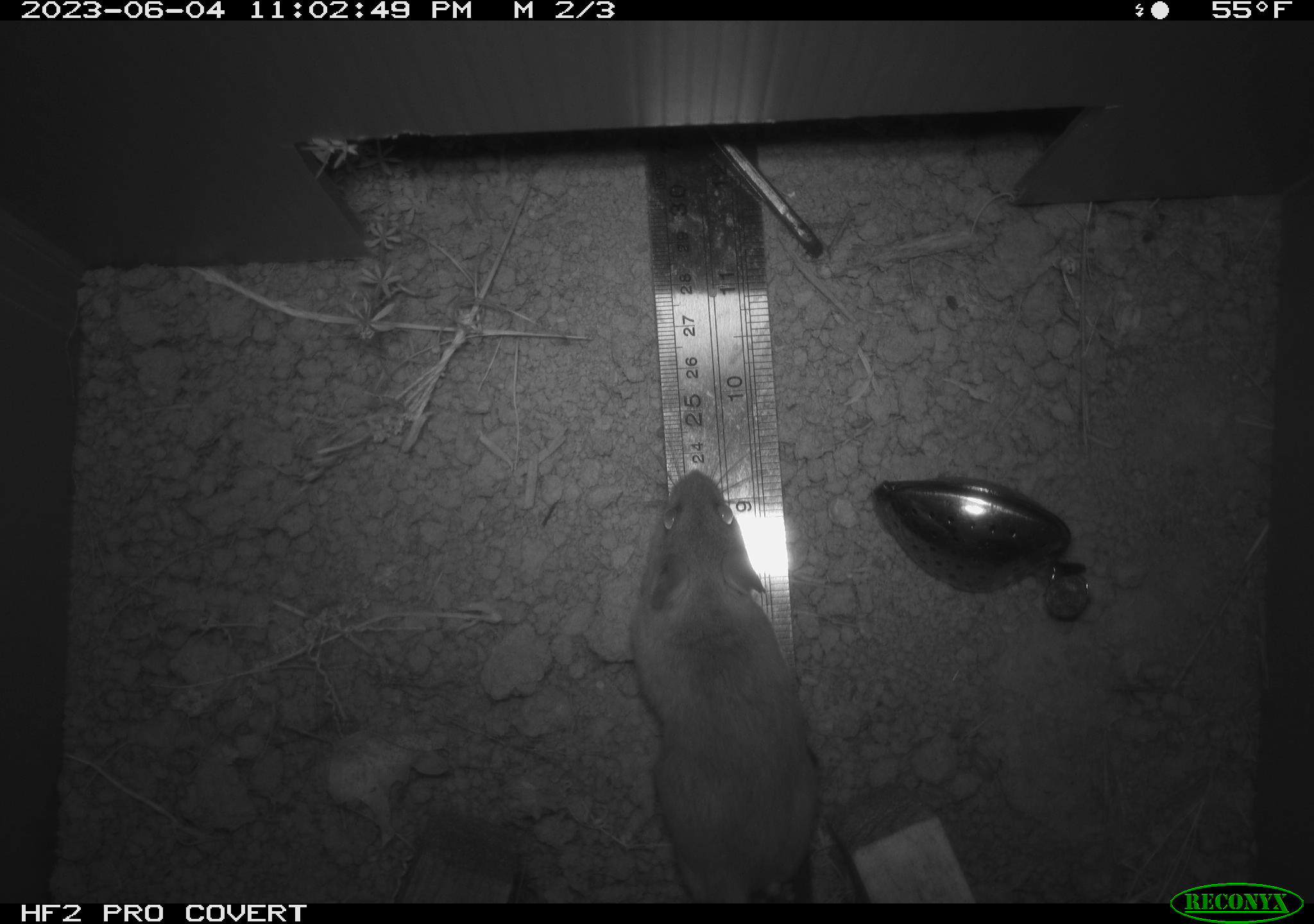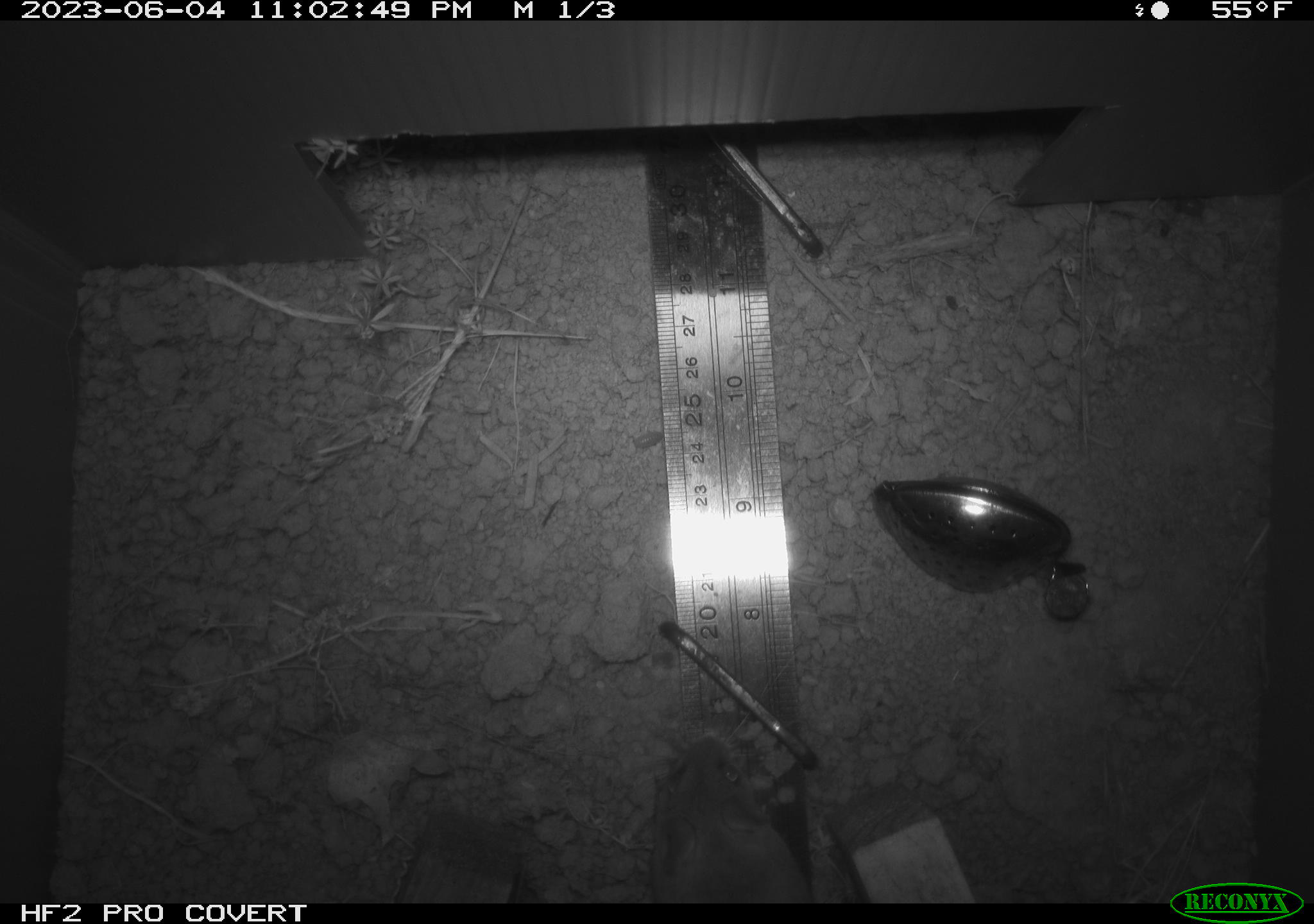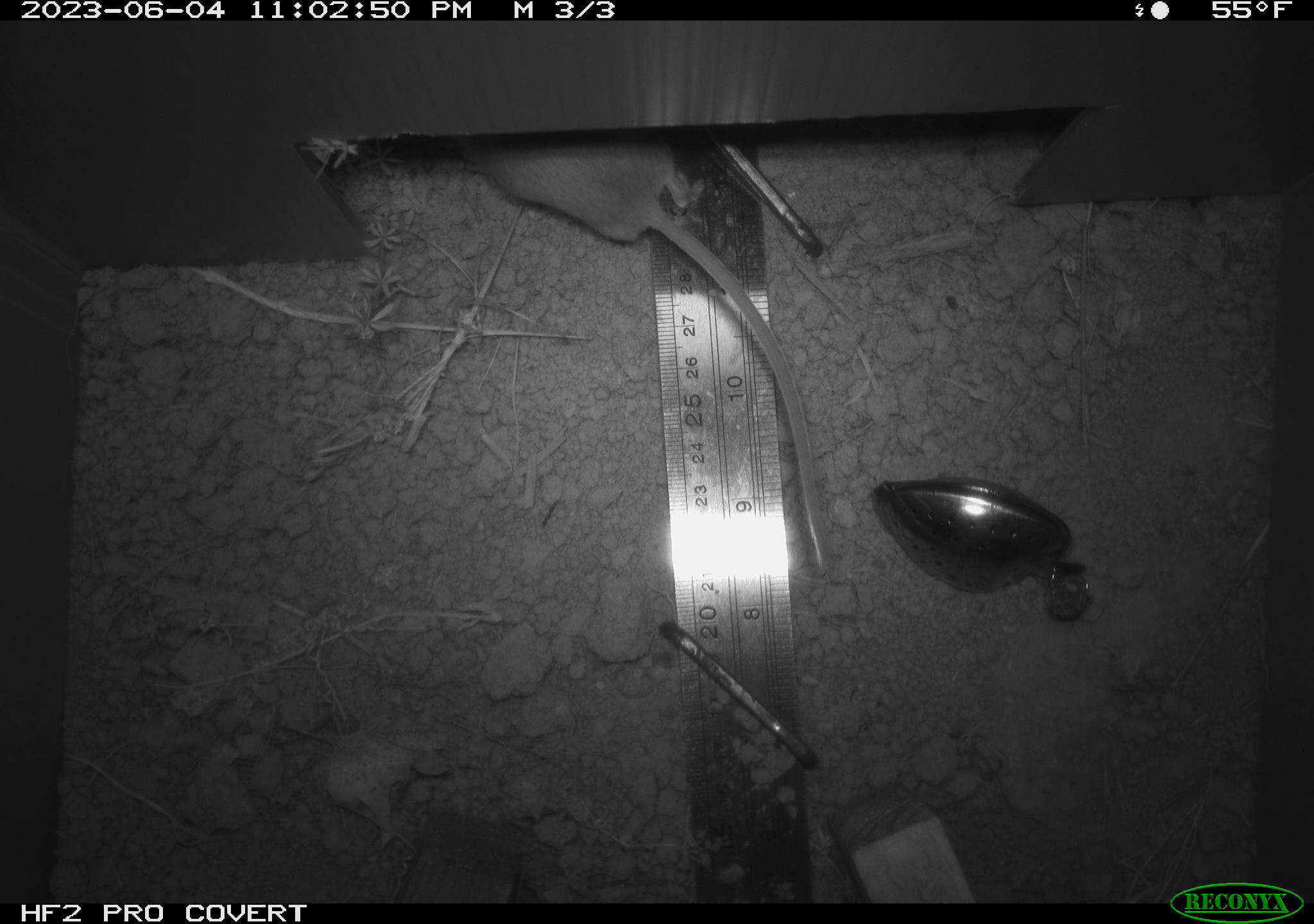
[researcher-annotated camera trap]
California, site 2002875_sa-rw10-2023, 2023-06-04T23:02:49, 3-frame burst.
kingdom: Animalia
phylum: Chordata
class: Mammalia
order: Rodentia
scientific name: Rodentia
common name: mouse species